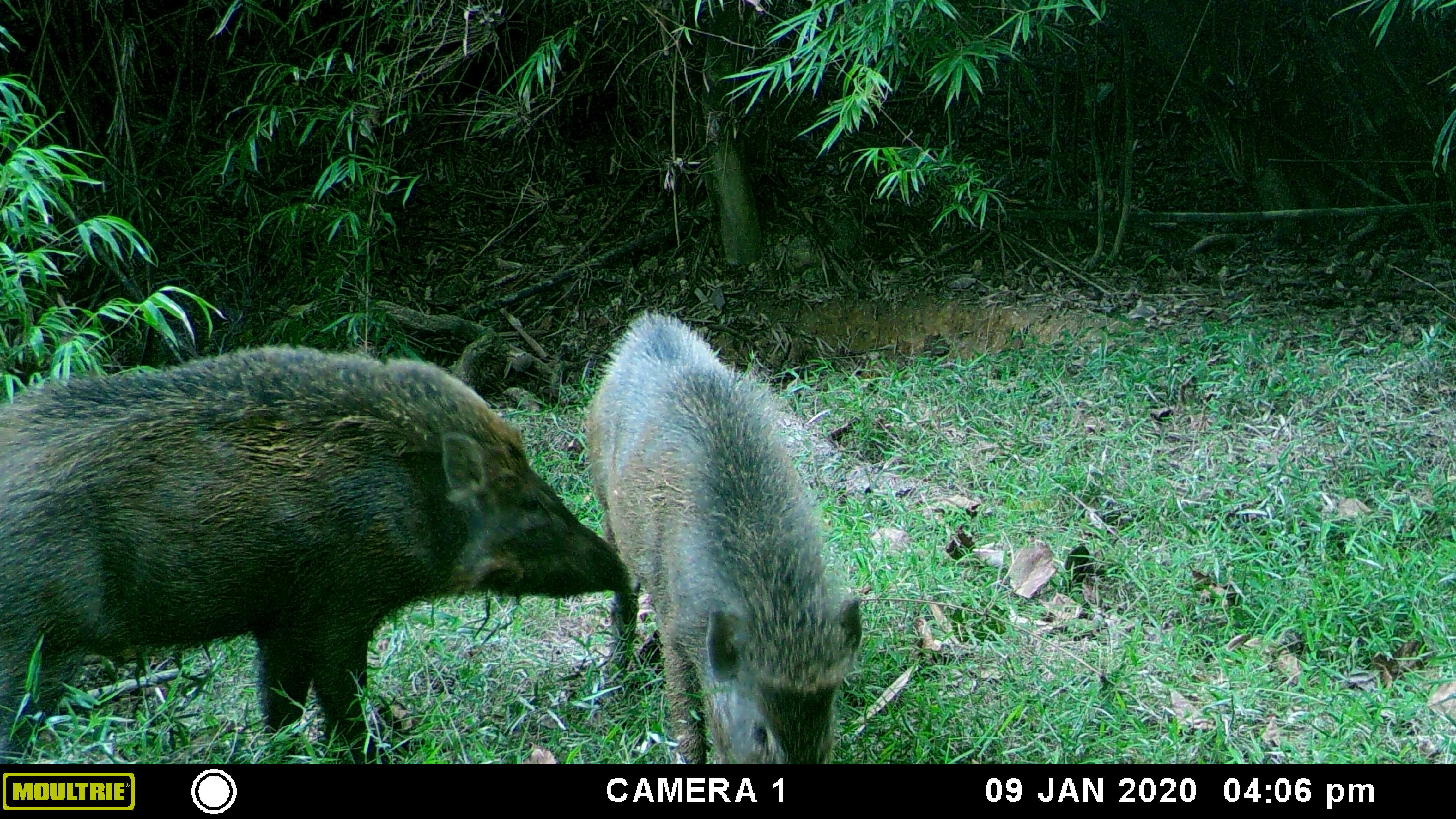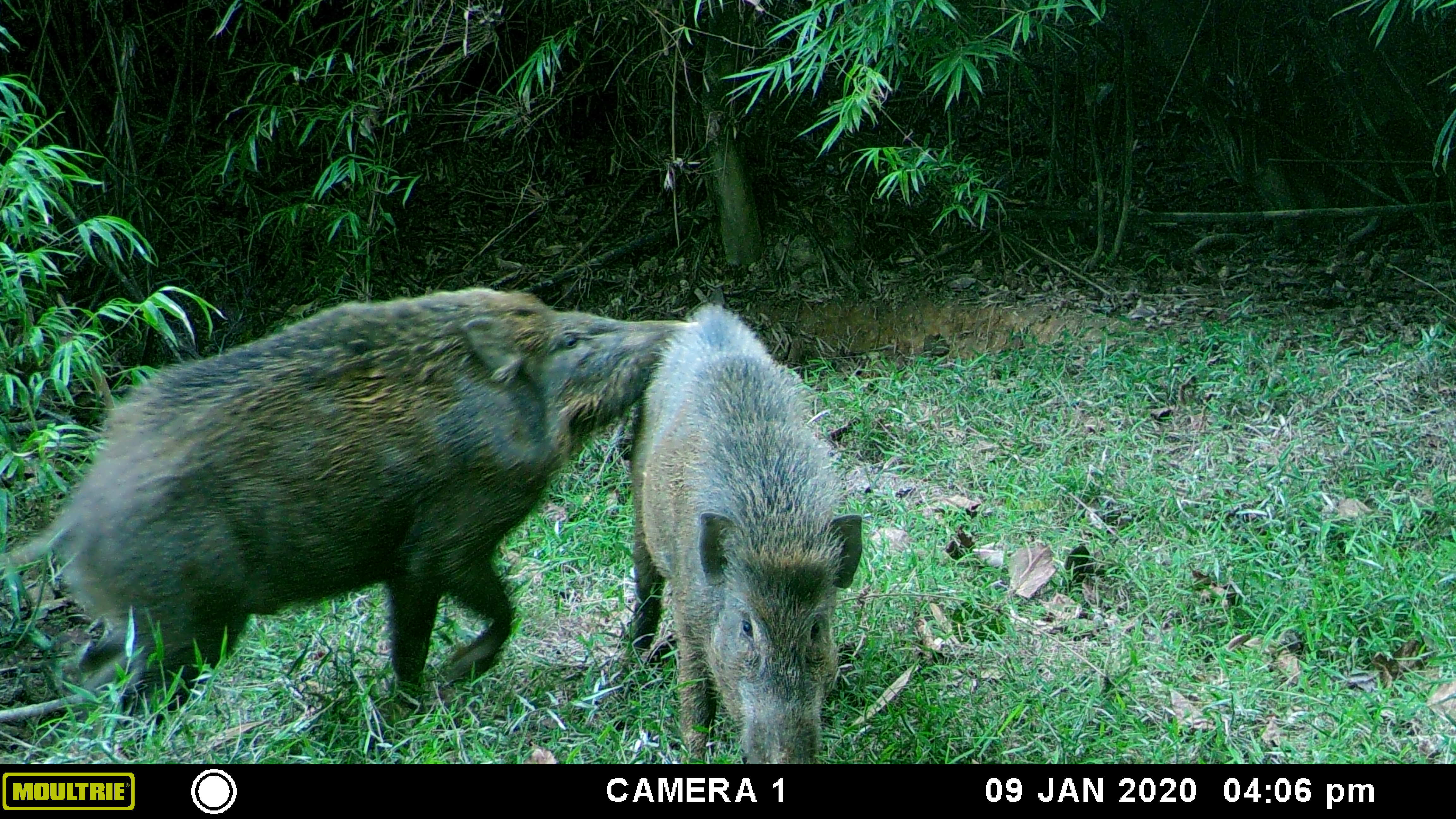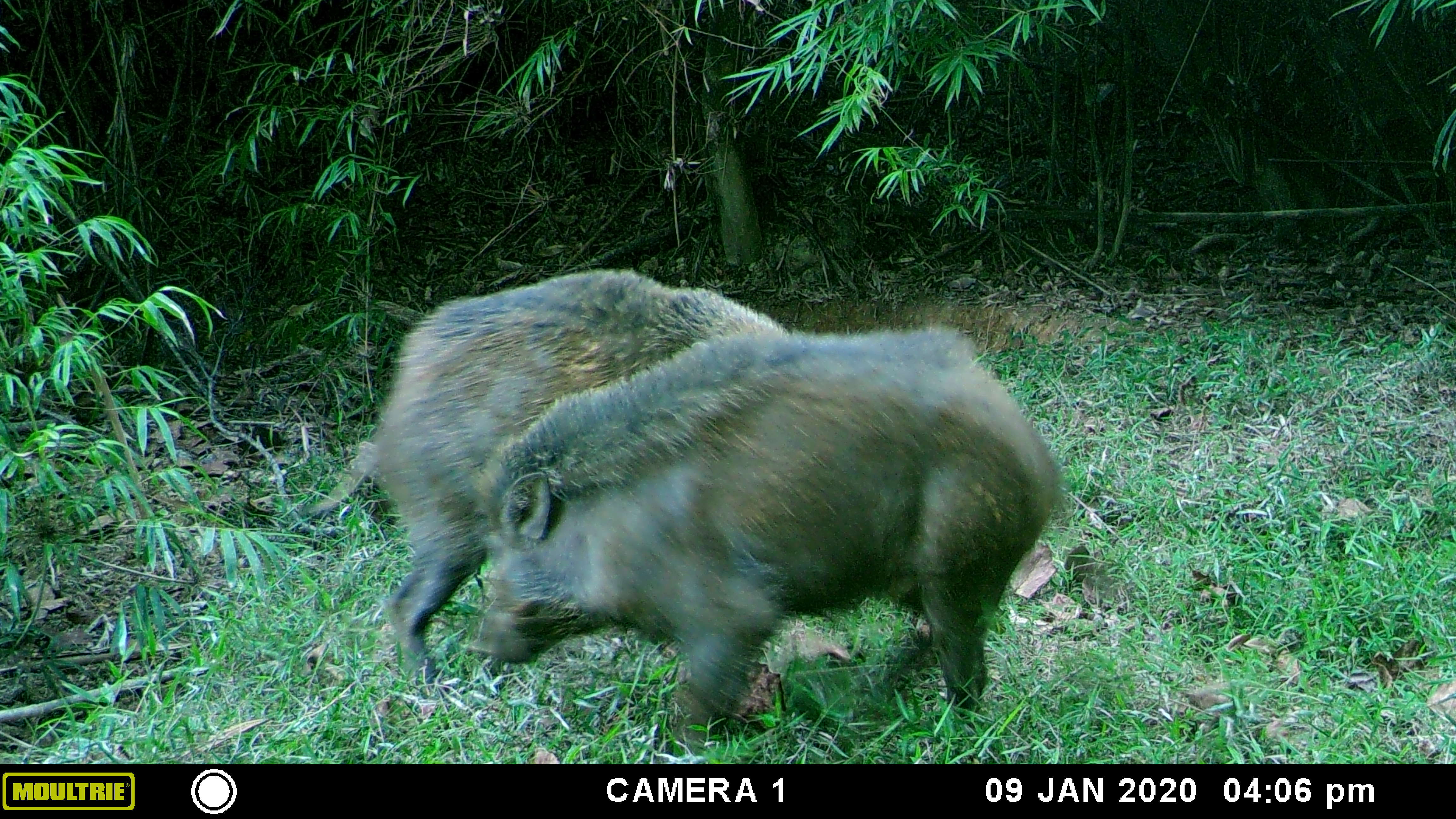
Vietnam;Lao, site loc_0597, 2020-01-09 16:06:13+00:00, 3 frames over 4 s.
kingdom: Animalia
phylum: Chordata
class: Mammalia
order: Artiodactyla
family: Suidae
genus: Sus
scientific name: Sus scrofa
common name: eurasian wild pig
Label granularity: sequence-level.